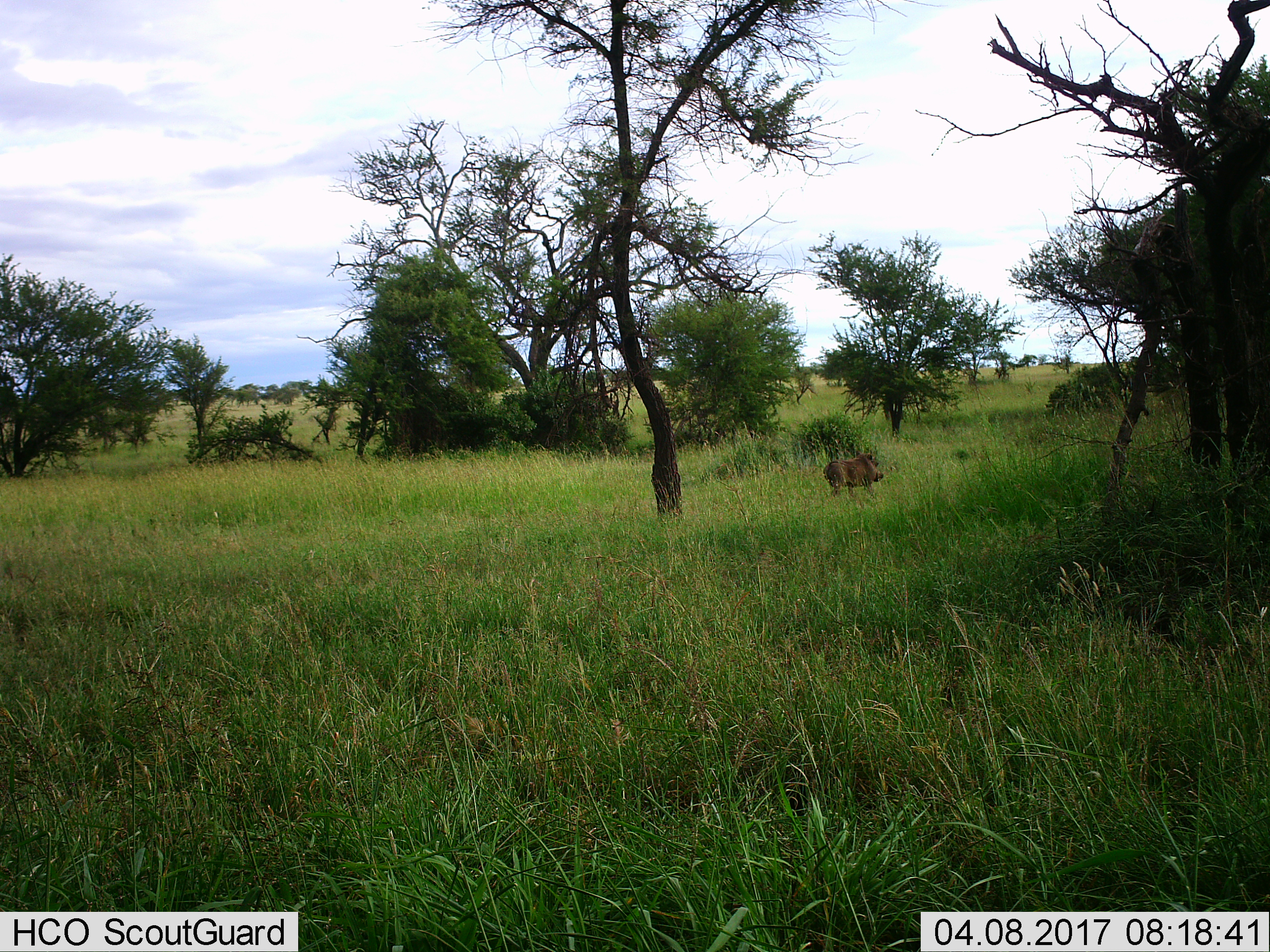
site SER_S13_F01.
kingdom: Animalia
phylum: Chordata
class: Mammalia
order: Artiodactyla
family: Suidae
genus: Phacochoerus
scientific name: Phacochoerus africanus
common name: warthog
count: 1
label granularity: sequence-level